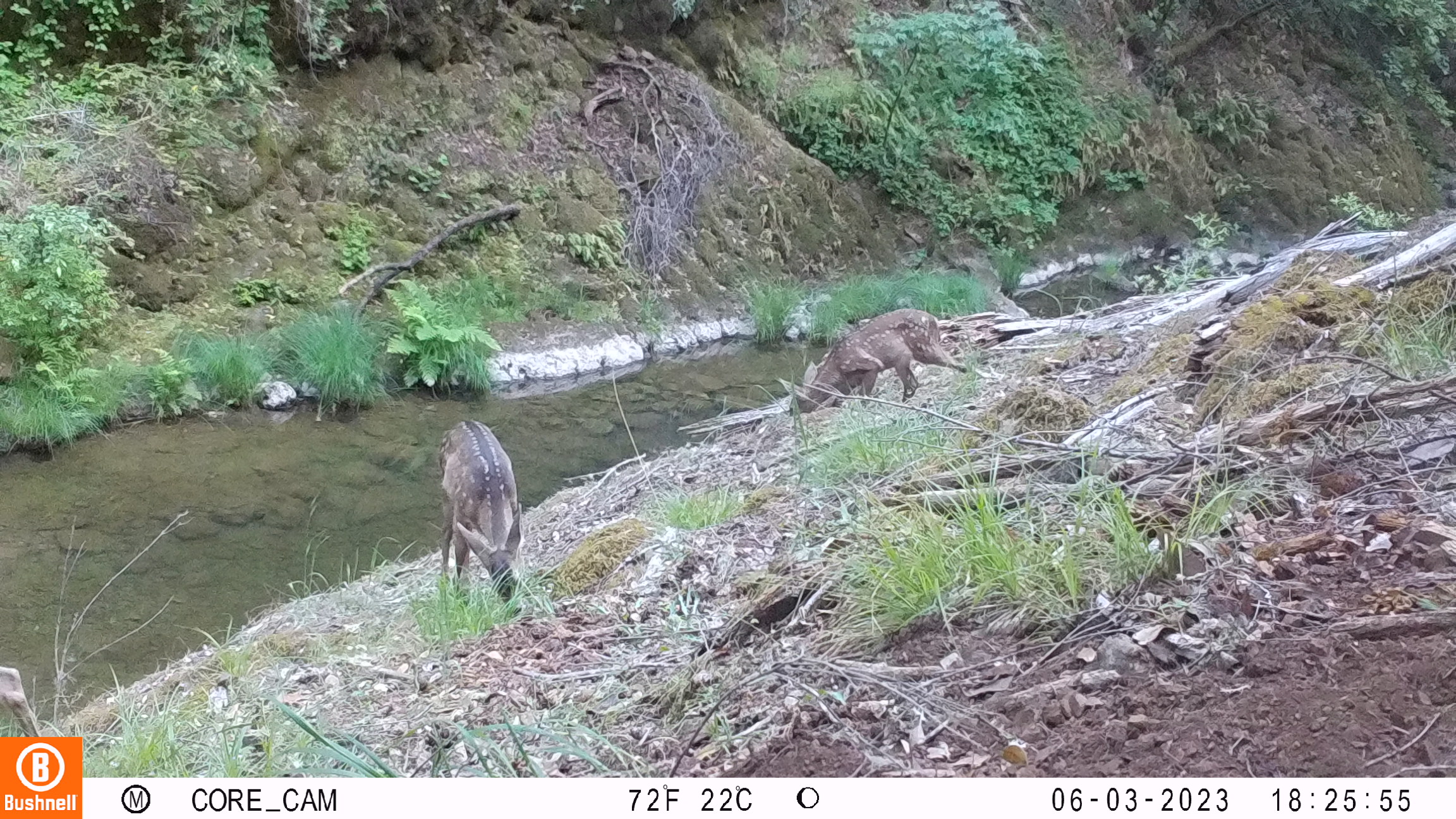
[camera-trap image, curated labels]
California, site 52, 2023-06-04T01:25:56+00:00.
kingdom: Animalia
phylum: Chordata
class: Mammalia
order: Artiodactyla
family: Cervidae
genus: Odocoileus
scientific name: Odocoileus hemionus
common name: mule deer